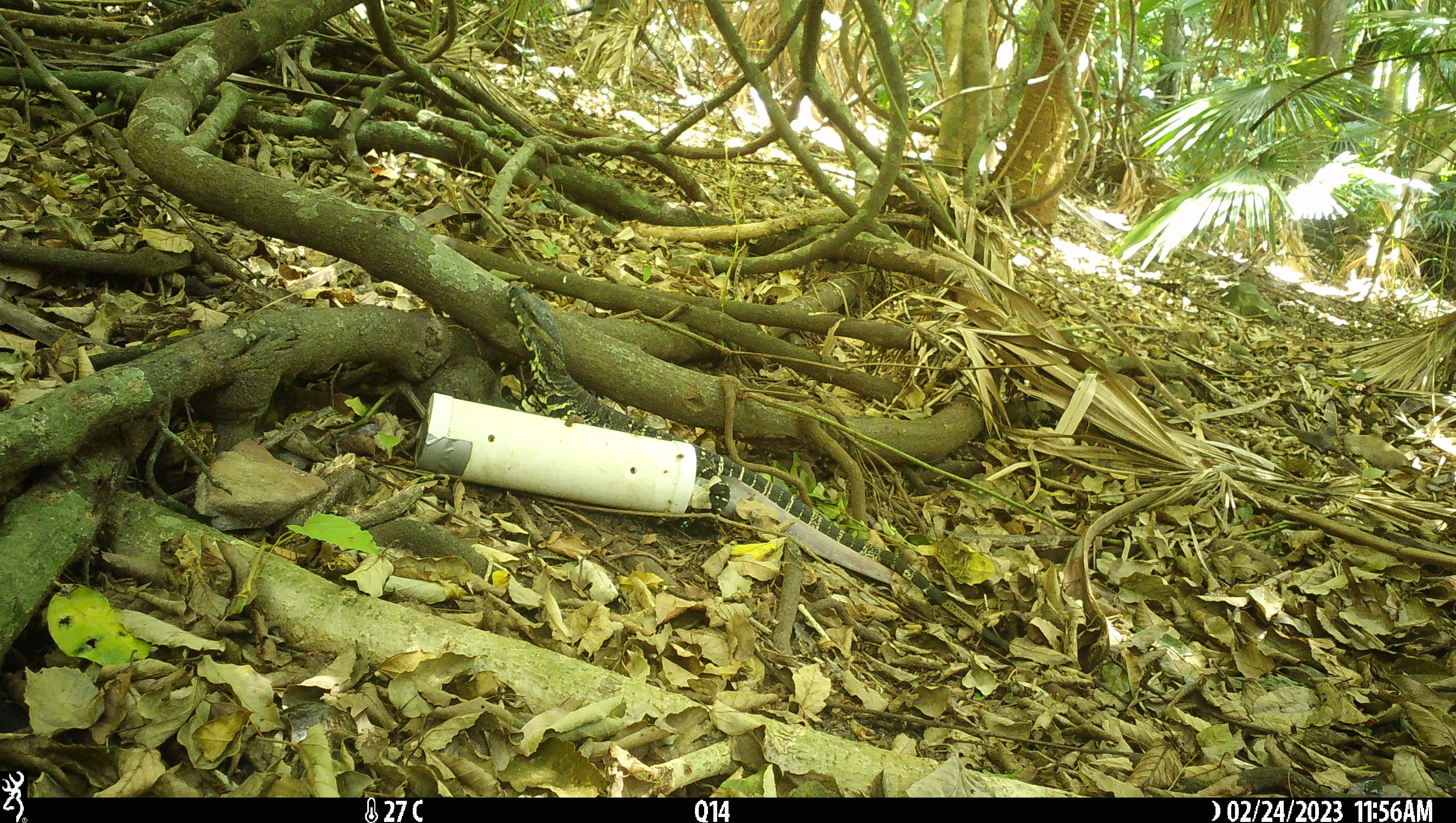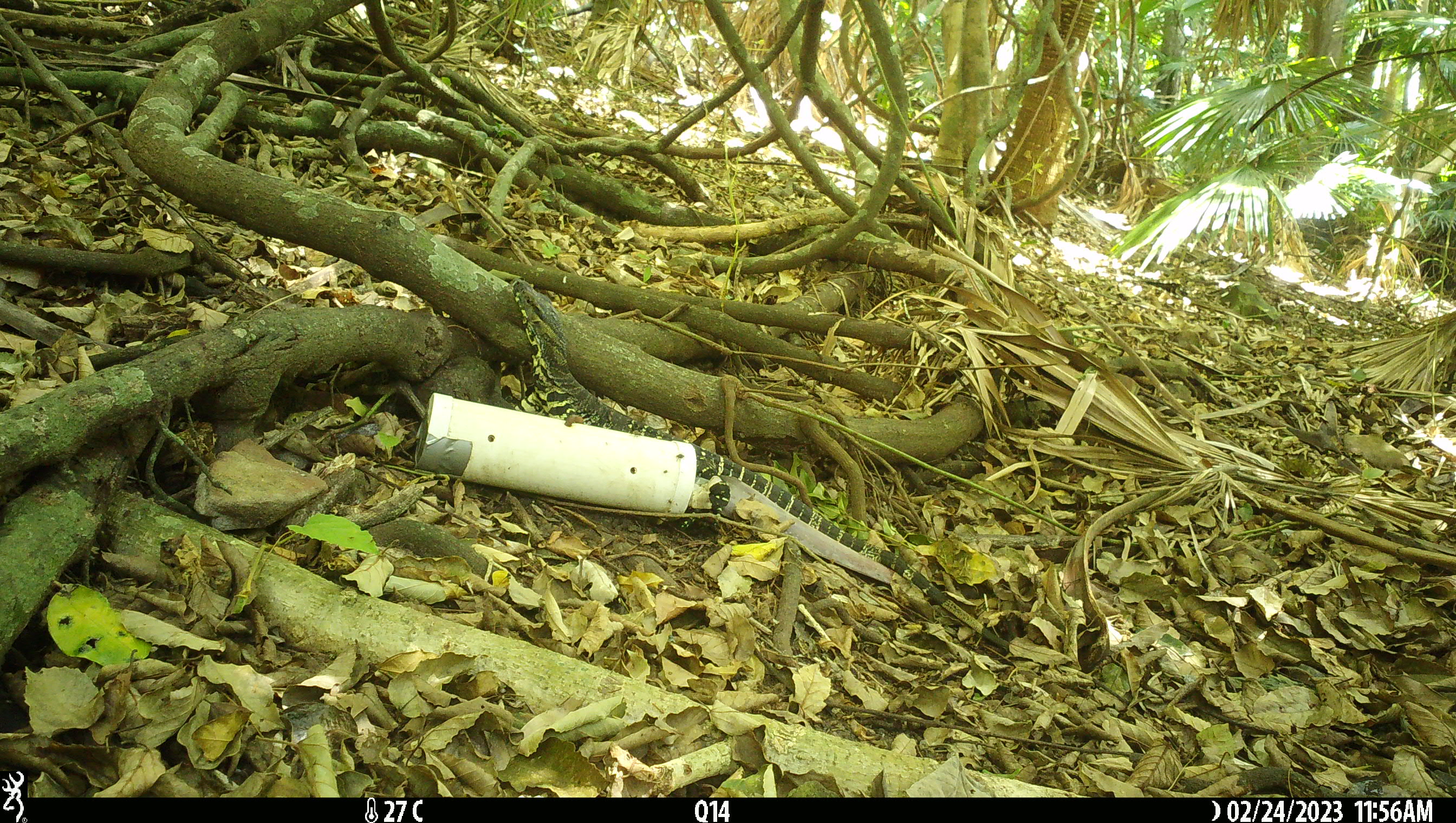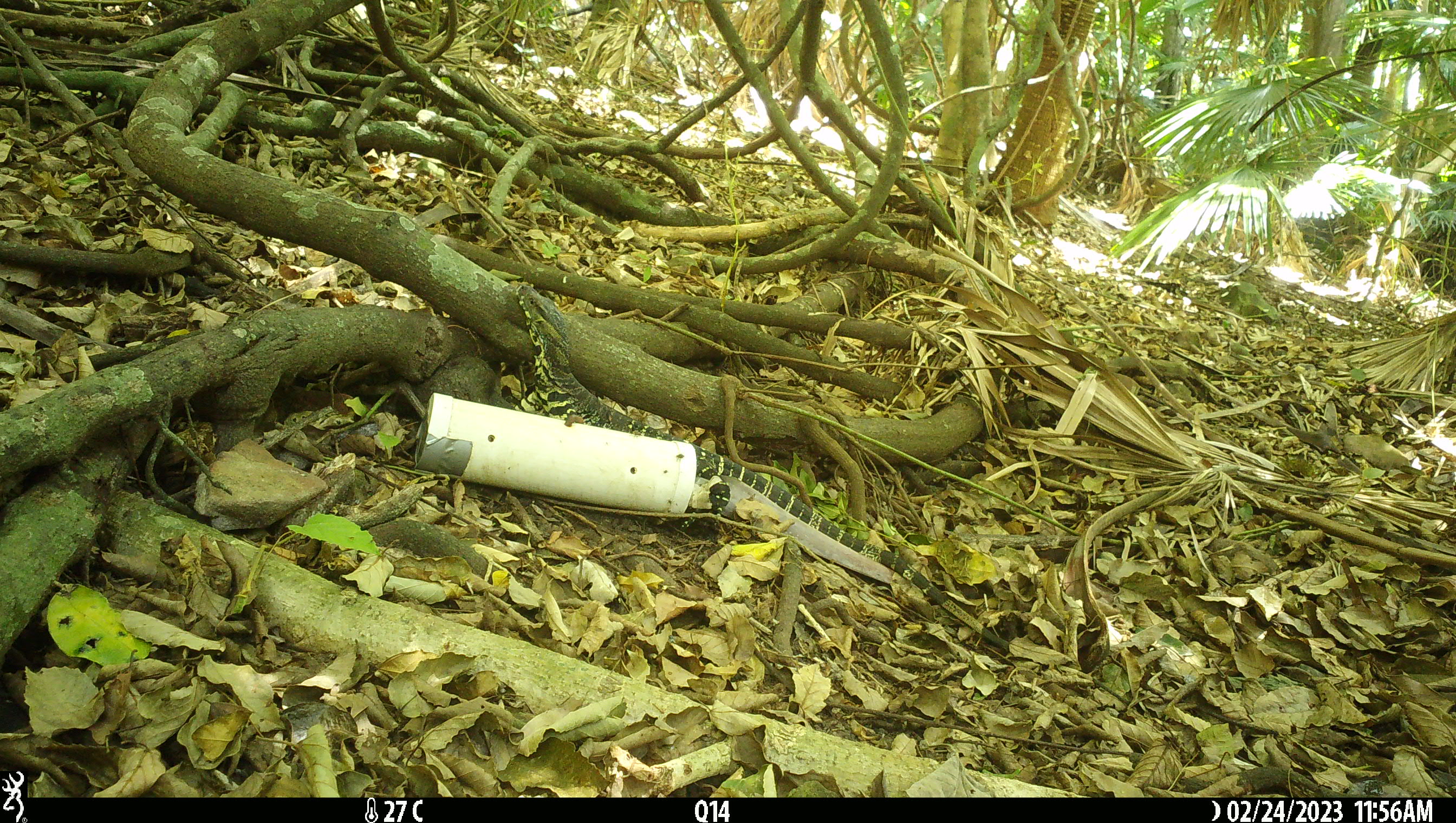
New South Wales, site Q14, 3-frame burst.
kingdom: Animalia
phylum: Chordata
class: Reptilia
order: Squamata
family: Varanidae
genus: Varanus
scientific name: Varanus varius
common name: lace monitor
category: goanna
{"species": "goanna (lace monitor) (Varanus varius)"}